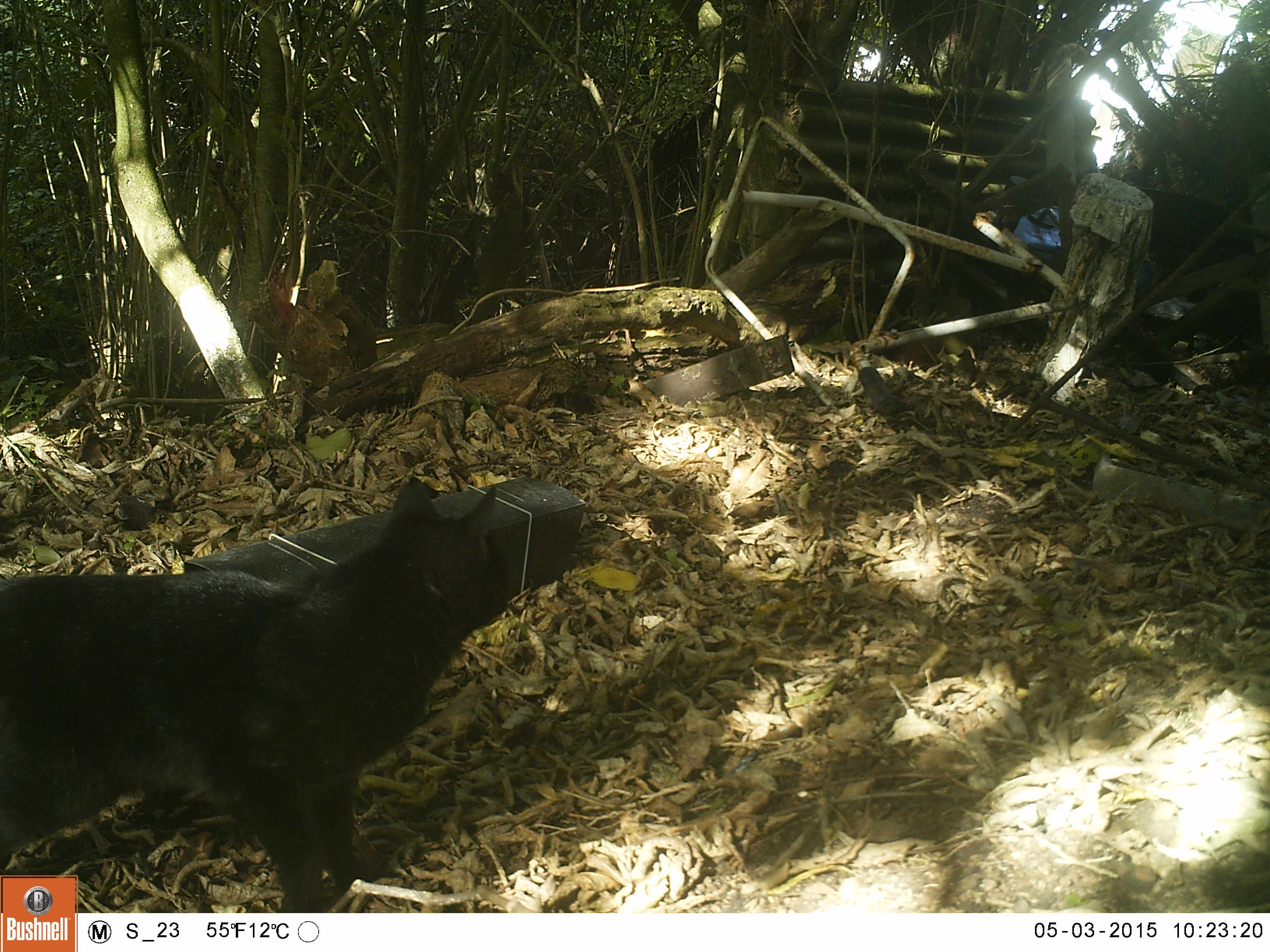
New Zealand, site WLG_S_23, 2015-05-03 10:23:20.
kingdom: Animalia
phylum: Chordata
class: Mammalia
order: Carnivora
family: Felidae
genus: Felis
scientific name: Felis catus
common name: domestic cat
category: cat